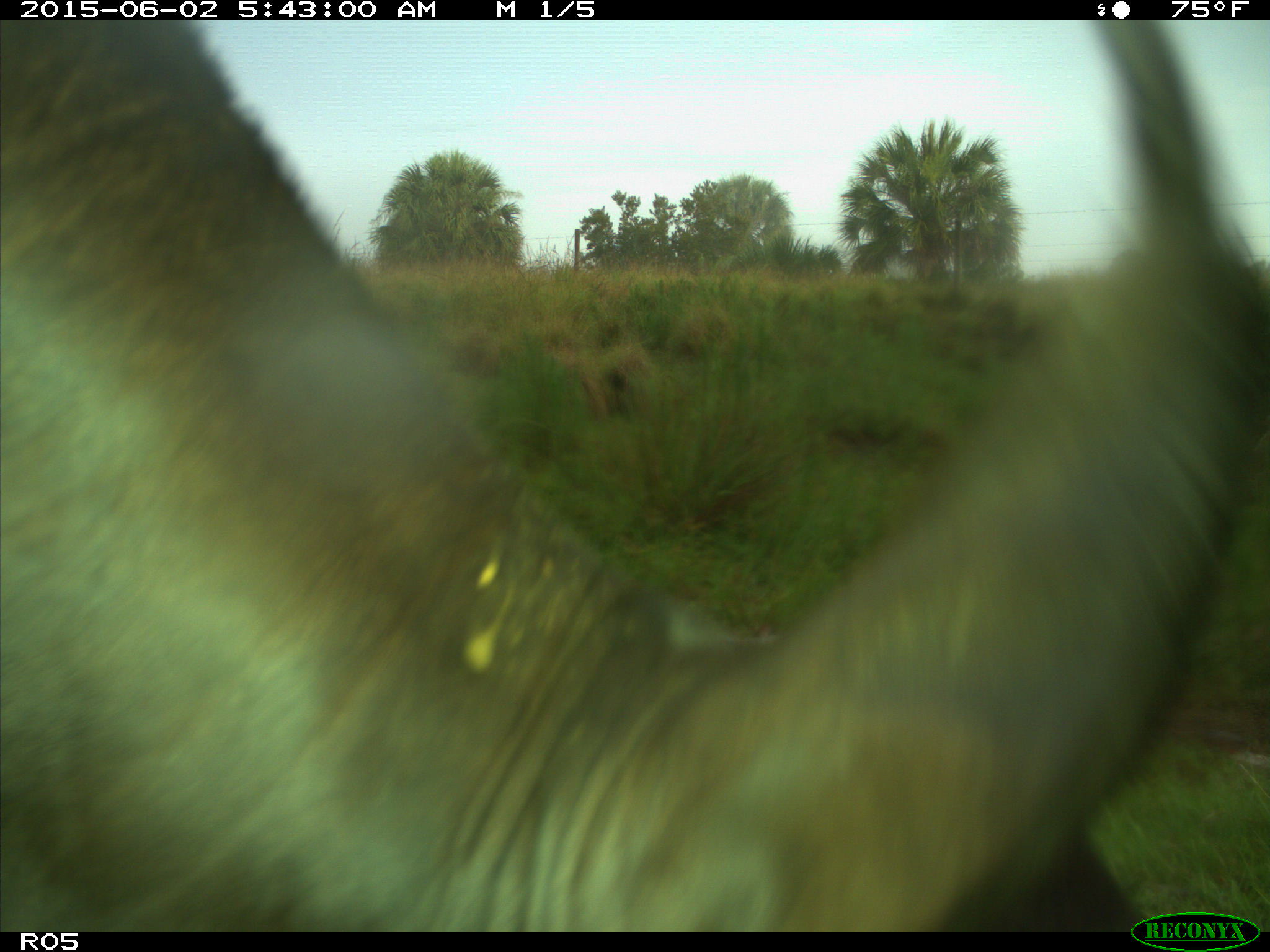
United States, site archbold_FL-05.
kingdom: Animalia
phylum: Chordata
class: Mammalia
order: Artiodactyla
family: Bovidae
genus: Bos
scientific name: Bos taurus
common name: domestic cow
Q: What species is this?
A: Bos taurus (domestic cow).